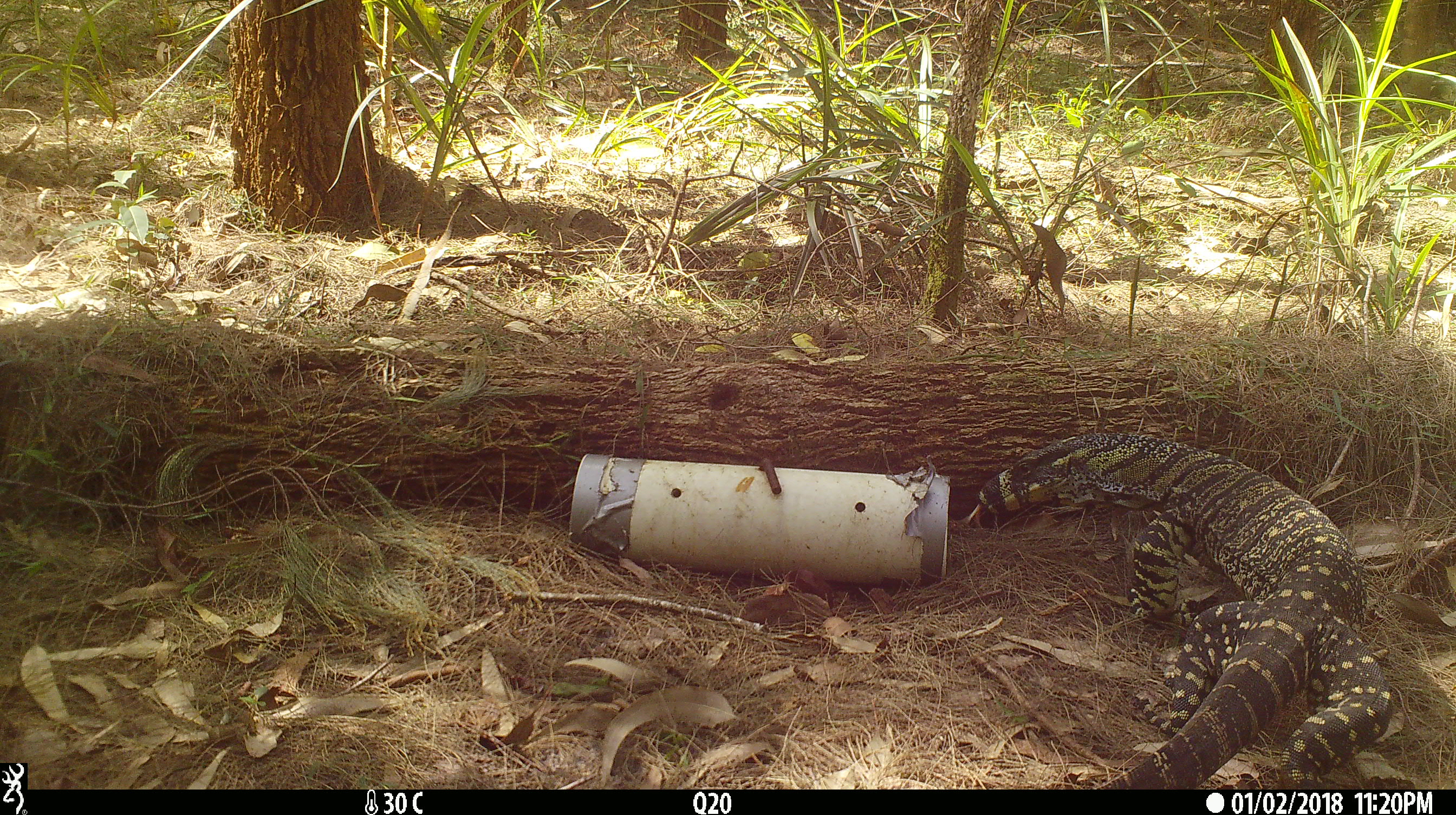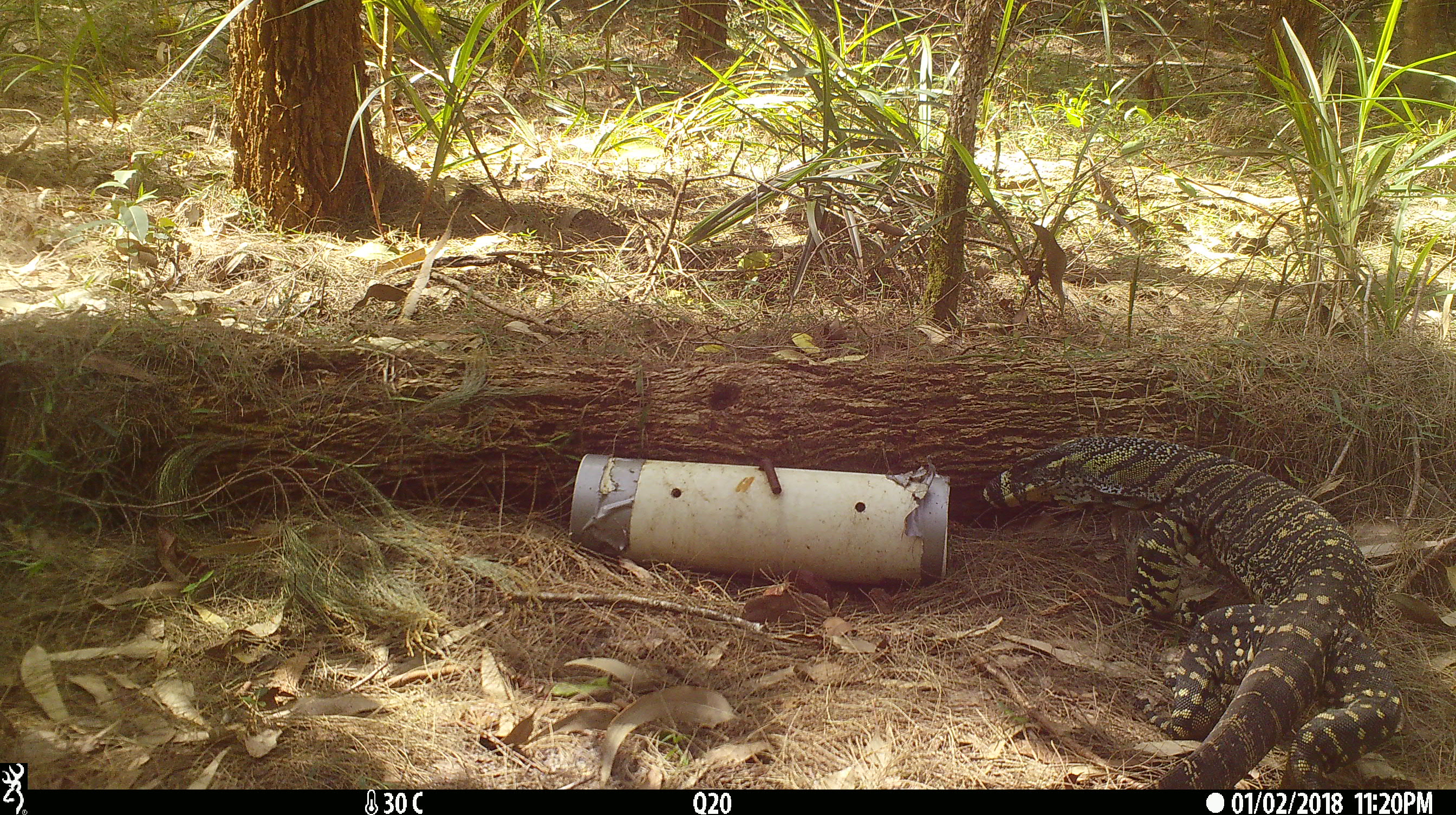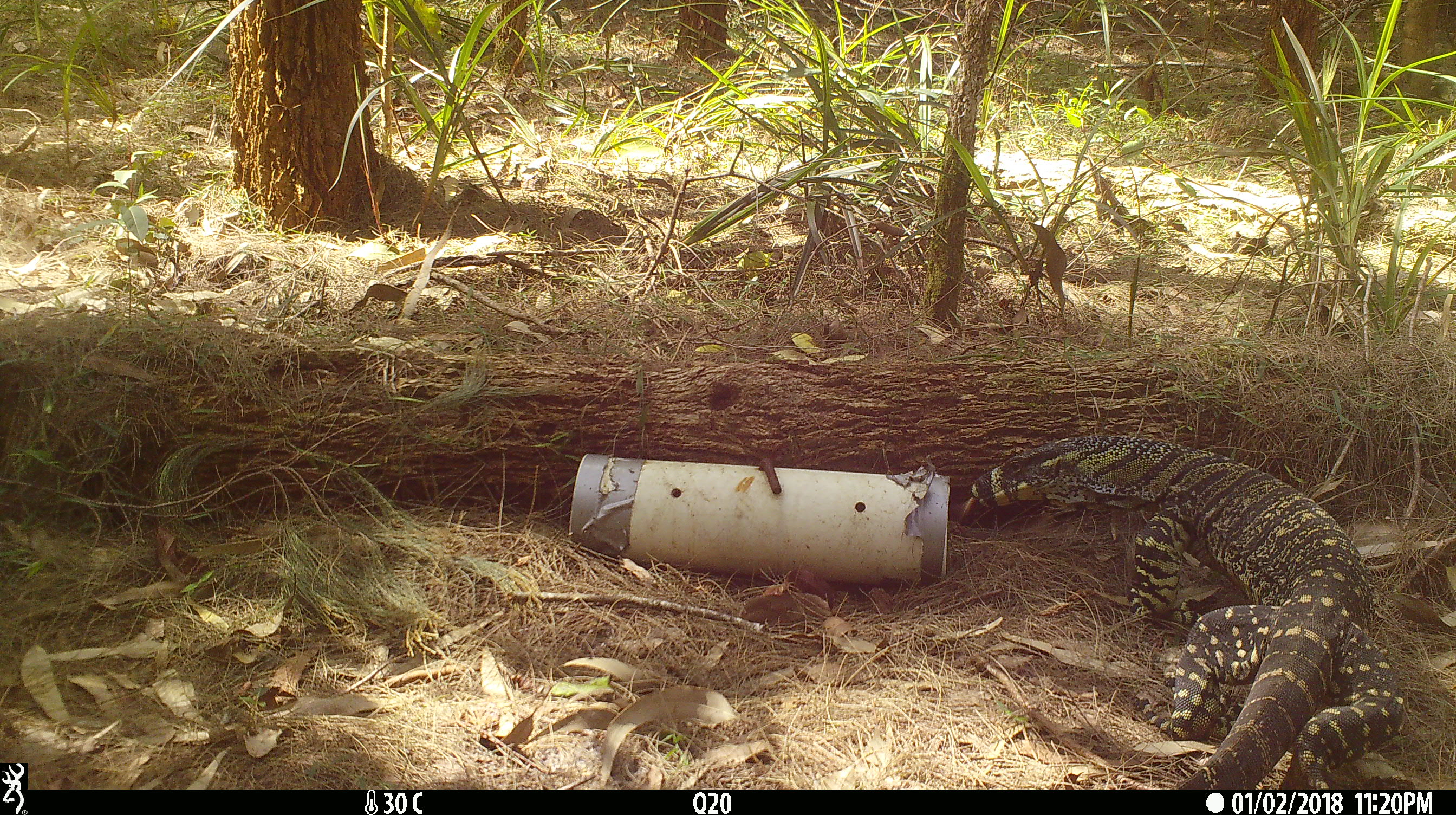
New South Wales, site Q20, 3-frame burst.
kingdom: Animalia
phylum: Chordata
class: Reptilia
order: Squamata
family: Varanidae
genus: Varanus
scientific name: Varanus varius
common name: lace monitor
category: goanna